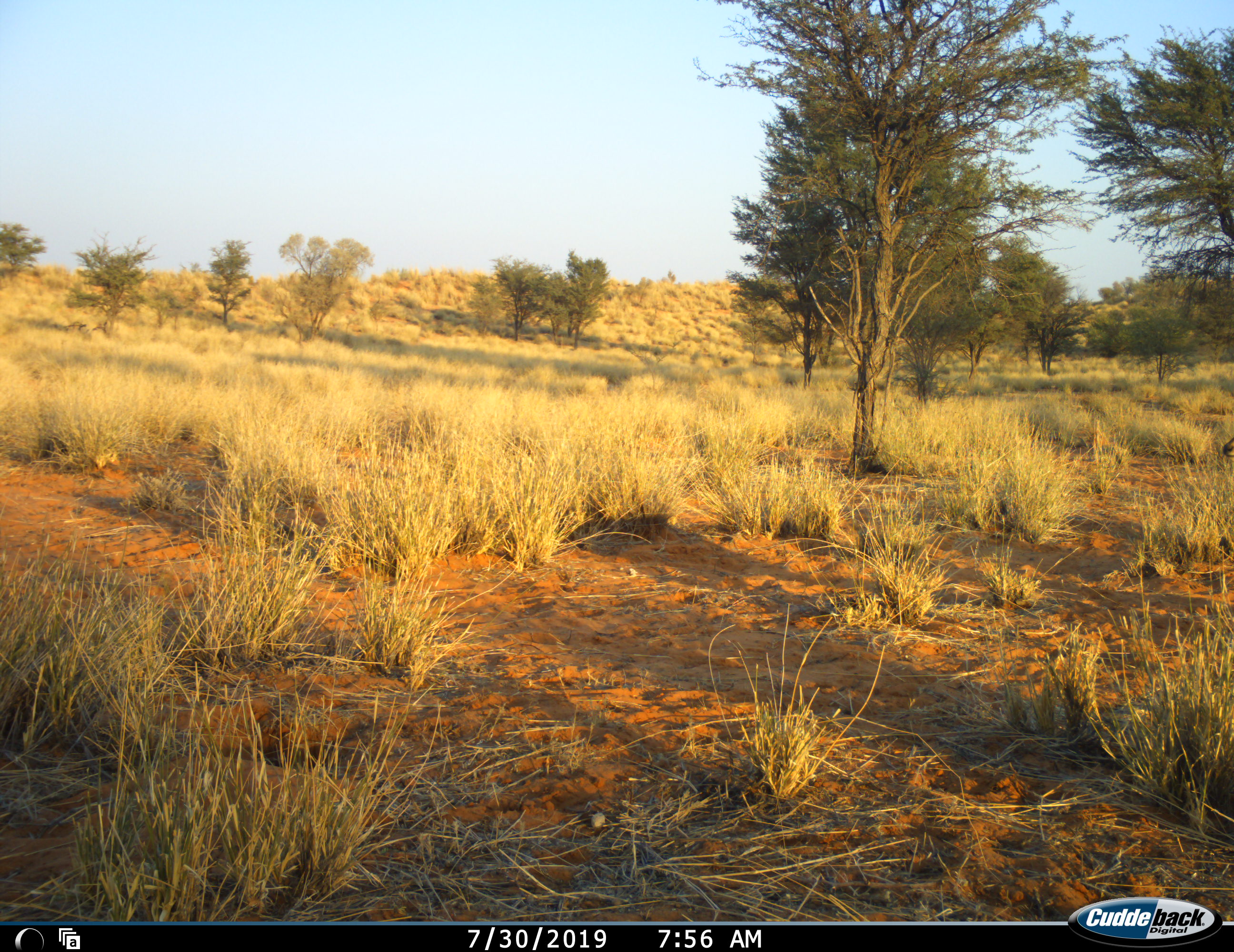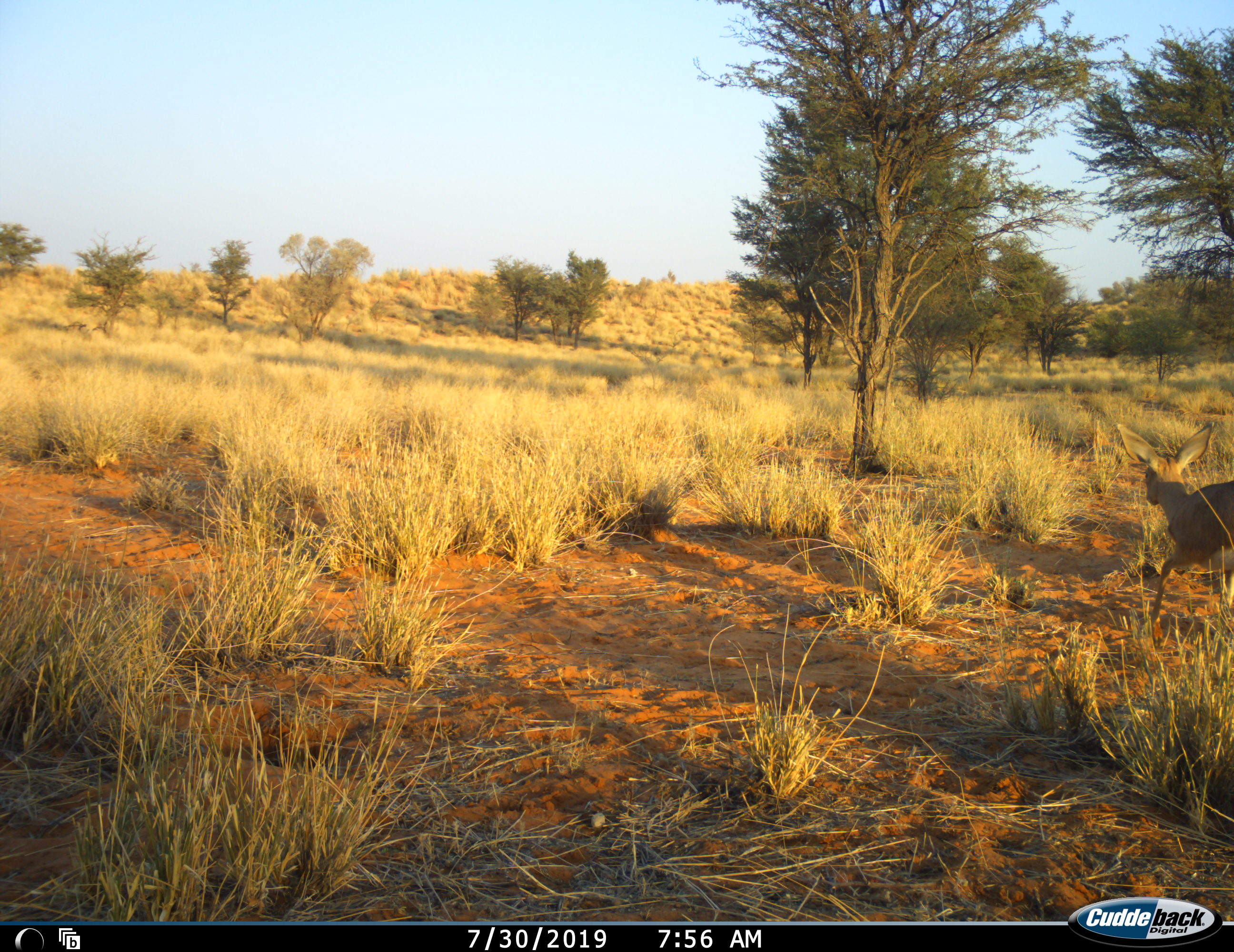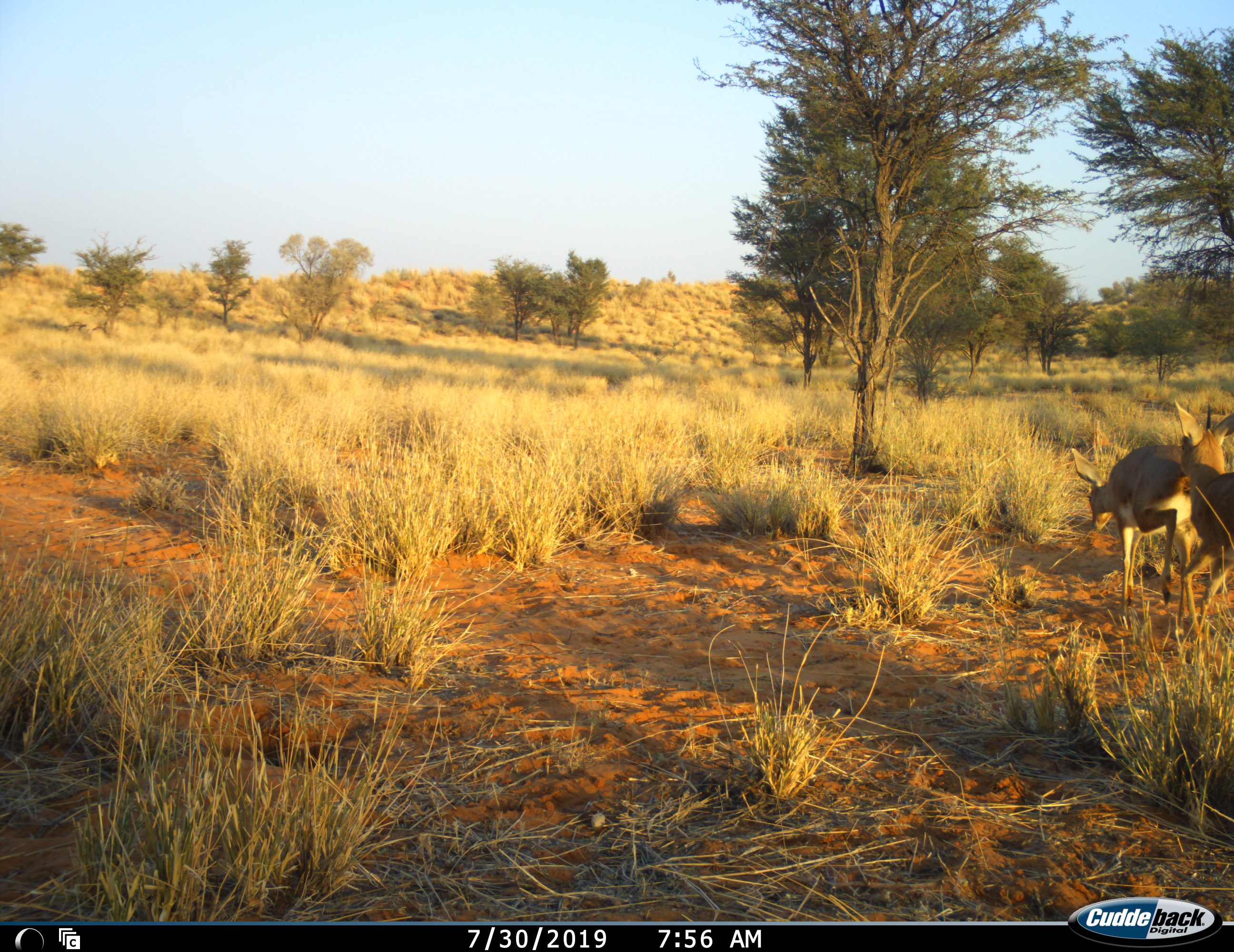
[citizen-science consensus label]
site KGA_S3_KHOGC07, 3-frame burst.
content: unidentified animal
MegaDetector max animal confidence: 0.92